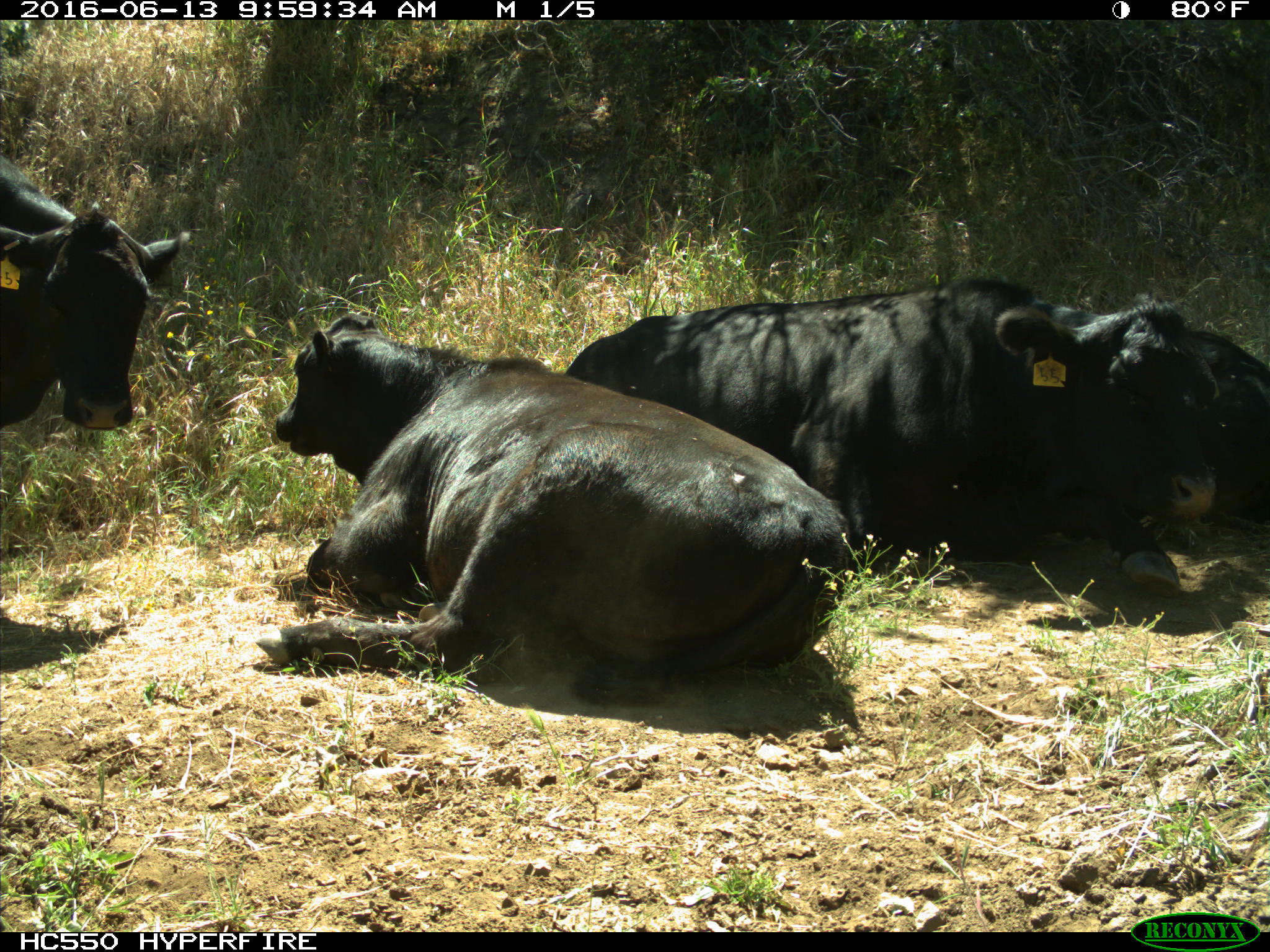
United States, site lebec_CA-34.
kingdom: Animalia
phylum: Chordata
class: Mammalia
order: Artiodactyla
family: Bovidae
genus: Bos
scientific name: Bos taurus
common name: domestic cow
Bos taurus (domestic cow).